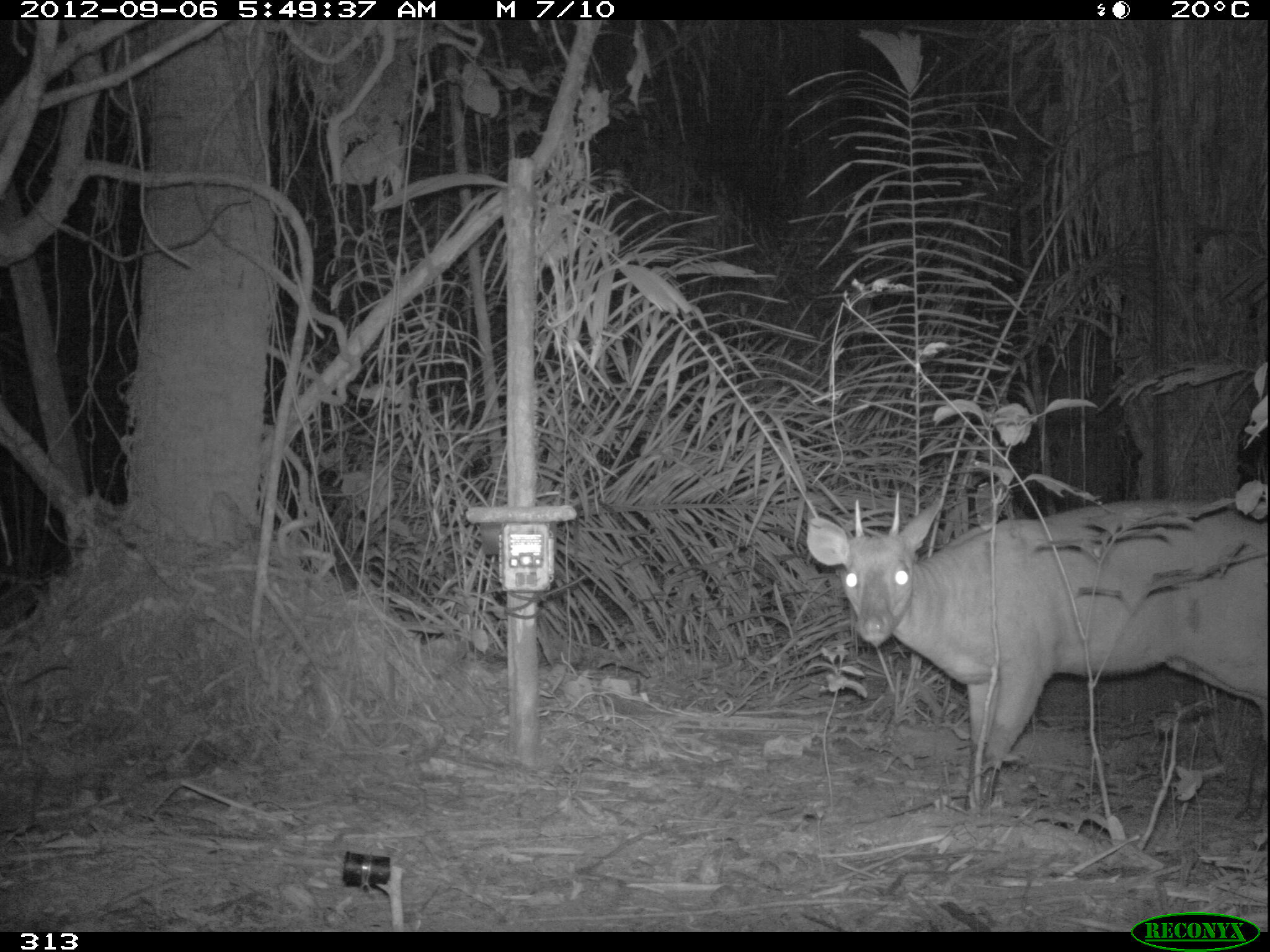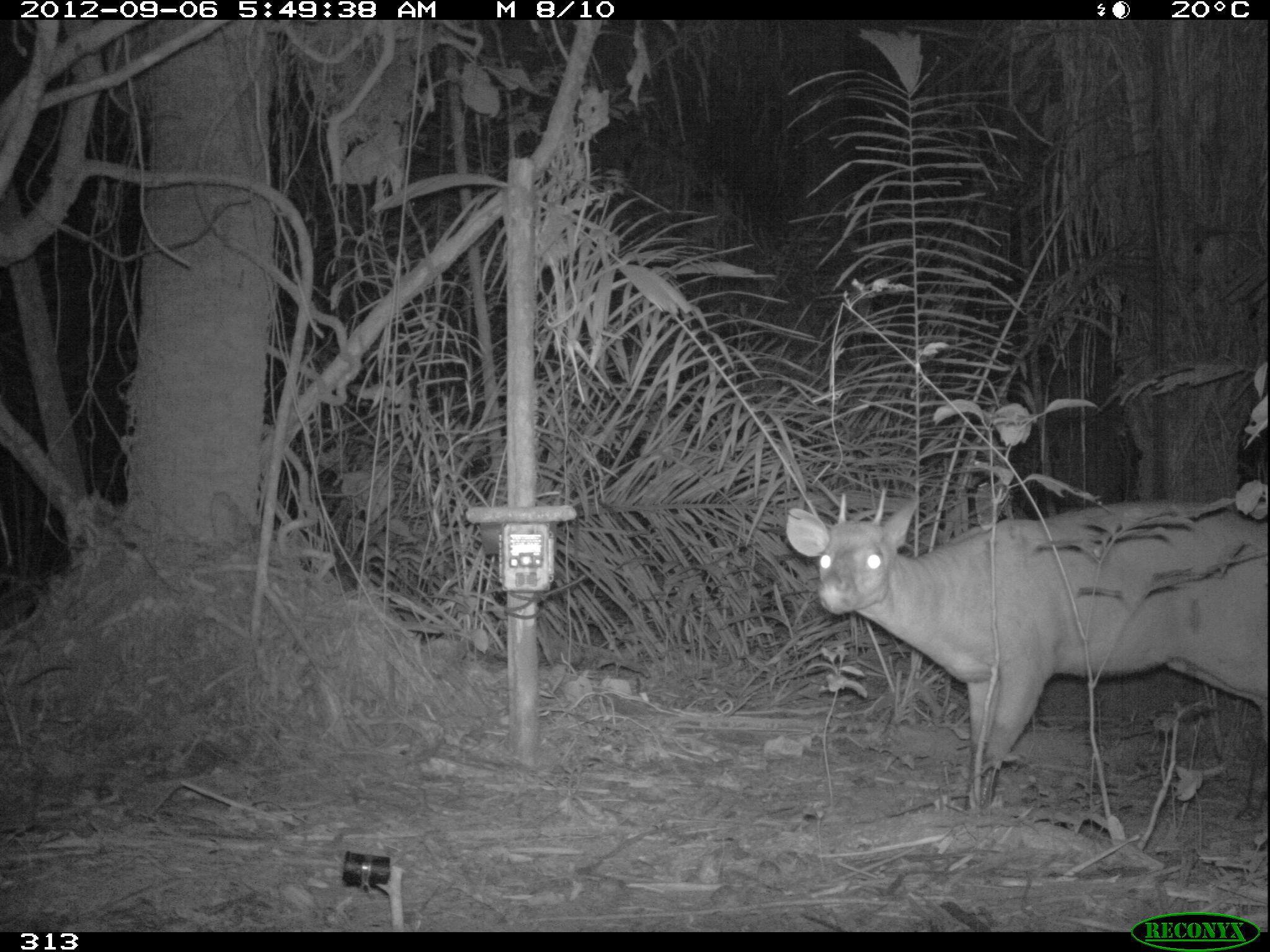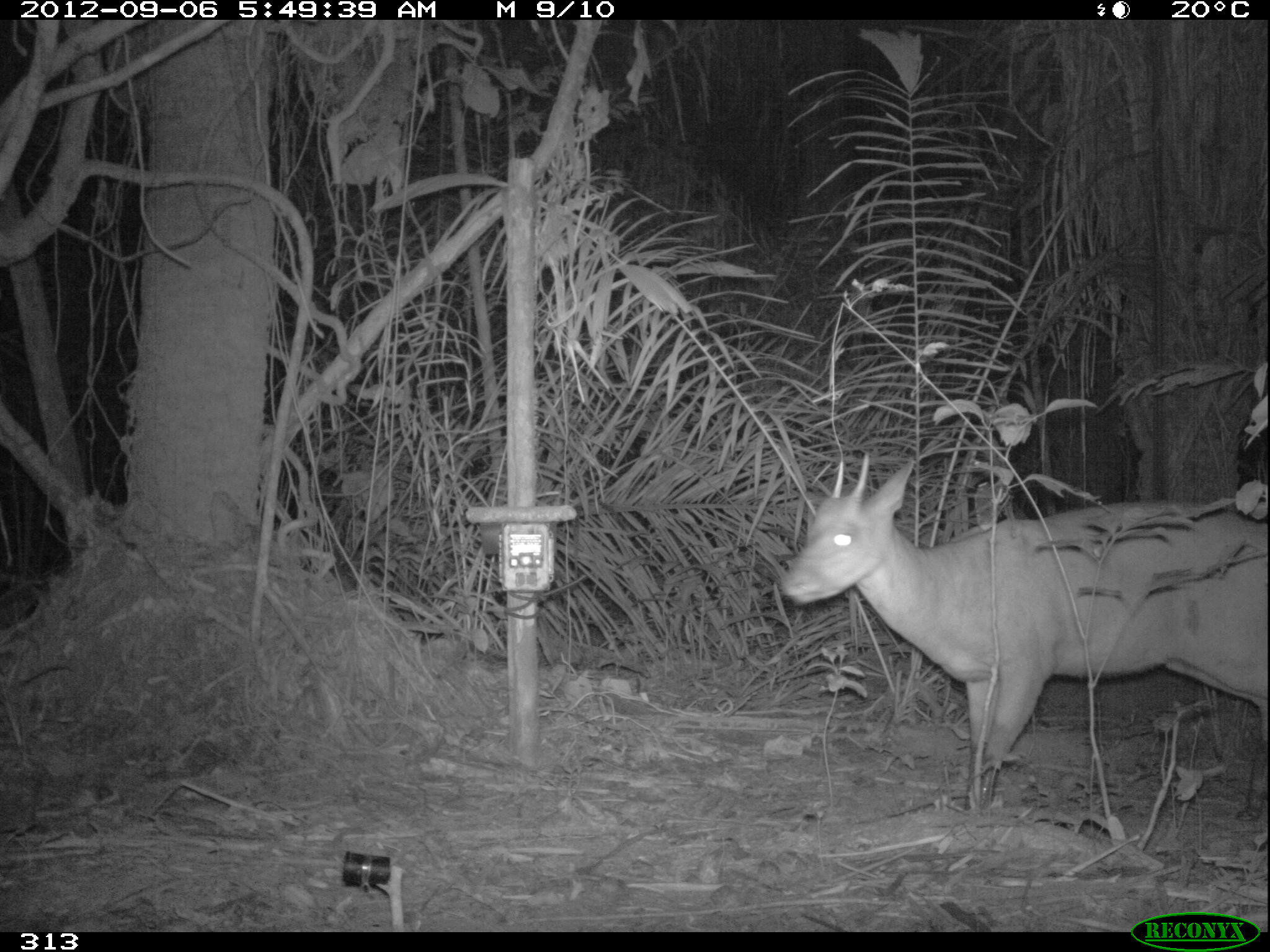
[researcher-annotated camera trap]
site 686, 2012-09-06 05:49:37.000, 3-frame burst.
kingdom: Animalia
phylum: Chordata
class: Mammalia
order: Artiodactyla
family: Cervidae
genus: Mazama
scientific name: Mazama americana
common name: red brocket